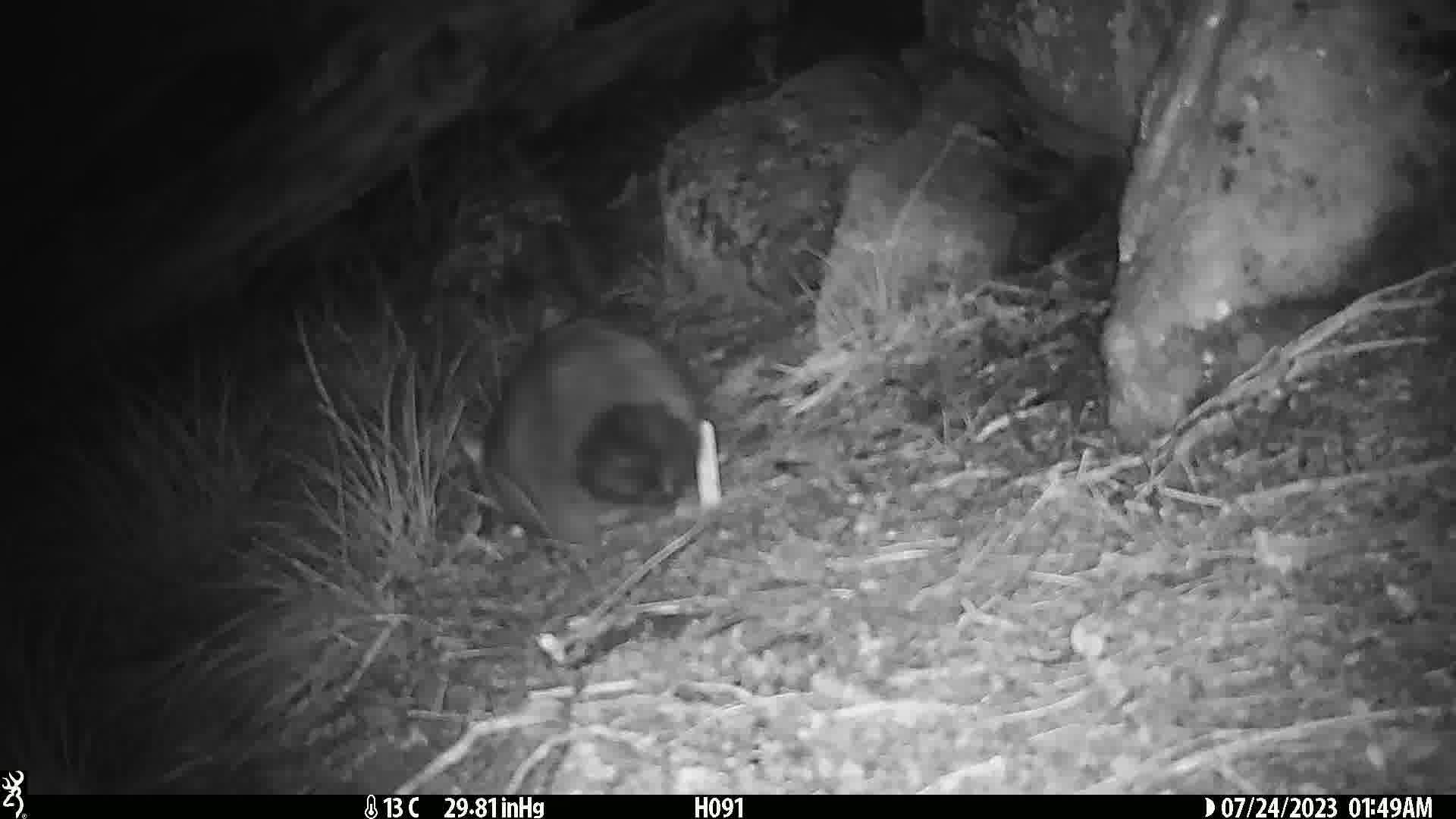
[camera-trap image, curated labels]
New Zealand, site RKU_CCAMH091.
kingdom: Animalia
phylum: Chordata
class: Mammalia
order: Diprotodontia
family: Phalangeridae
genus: Trichosurus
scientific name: Trichosurus vulpecula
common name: common brushtail possum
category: possum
Possum (common brushtail possum) (Trichosurus vulpecula).